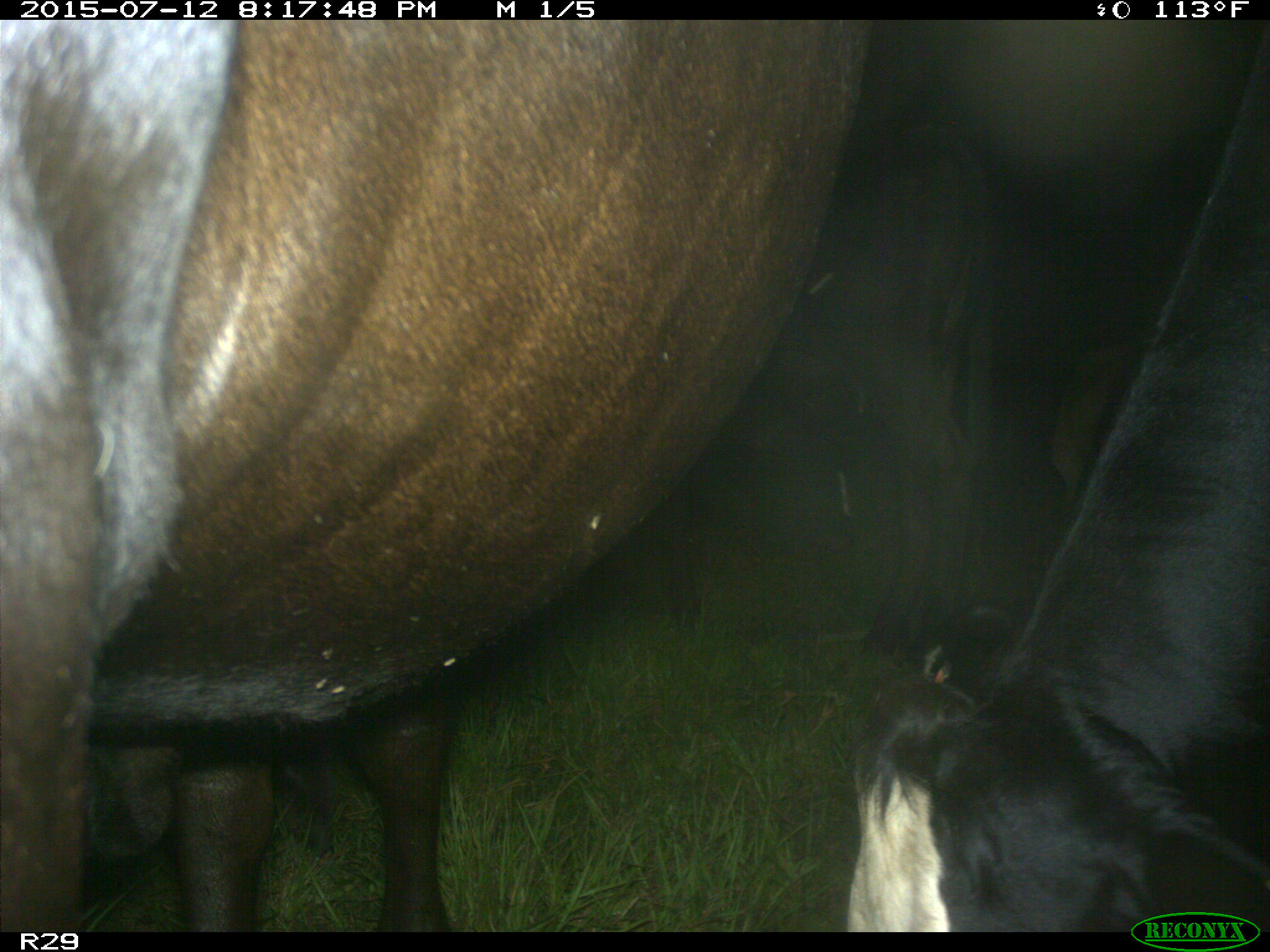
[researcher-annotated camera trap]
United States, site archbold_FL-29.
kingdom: Animalia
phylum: Chordata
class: Mammalia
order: Artiodactyla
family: Bovidae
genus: Bos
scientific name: Bos taurus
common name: domestic cow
Bos taurus (domestic cow).